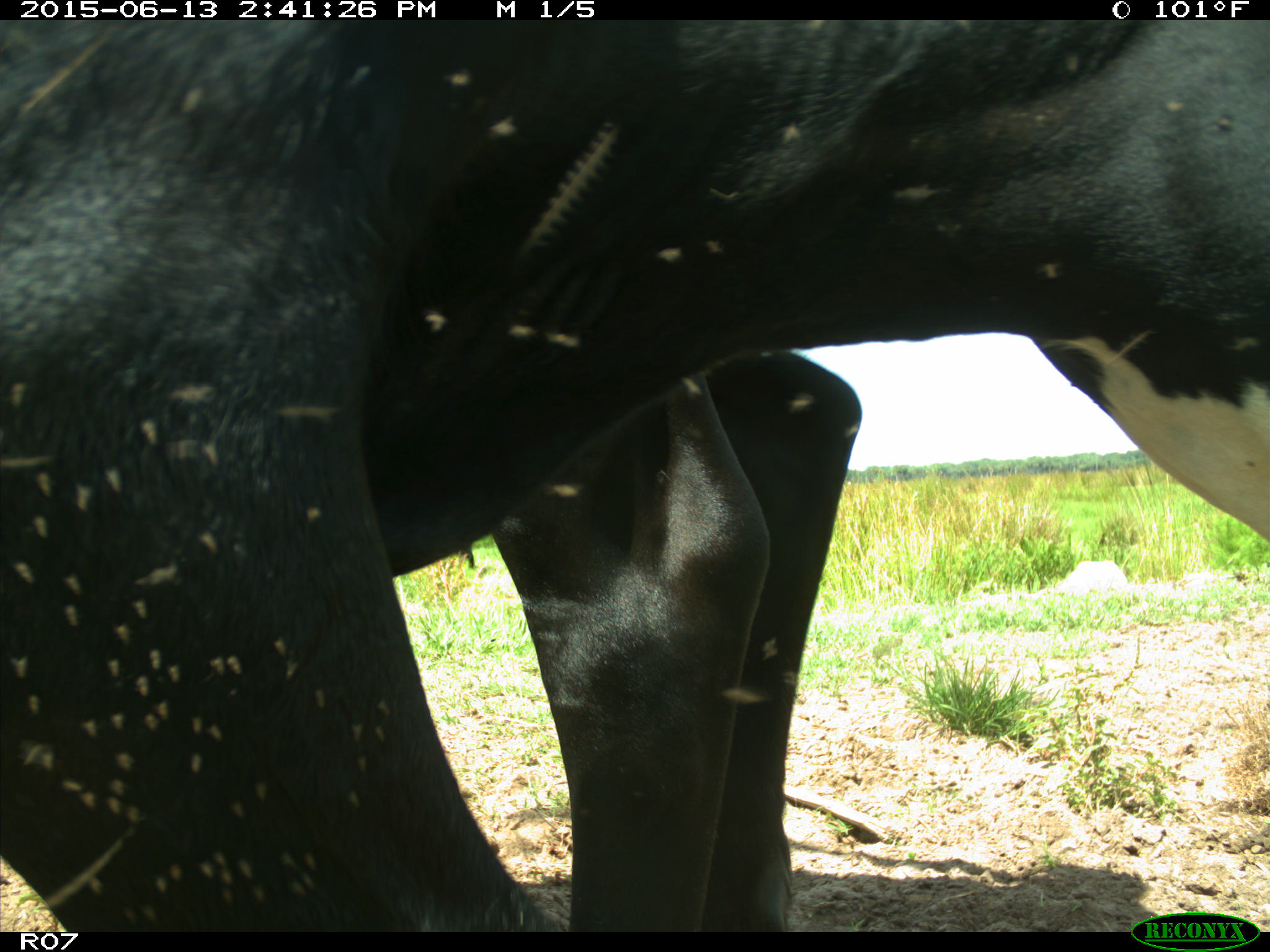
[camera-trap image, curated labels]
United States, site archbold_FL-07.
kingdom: Animalia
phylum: Chordata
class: Mammalia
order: Artiodactyla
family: Bovidae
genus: Bos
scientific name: Bos taurus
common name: domestic cow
Bos taurus (domestic cow).